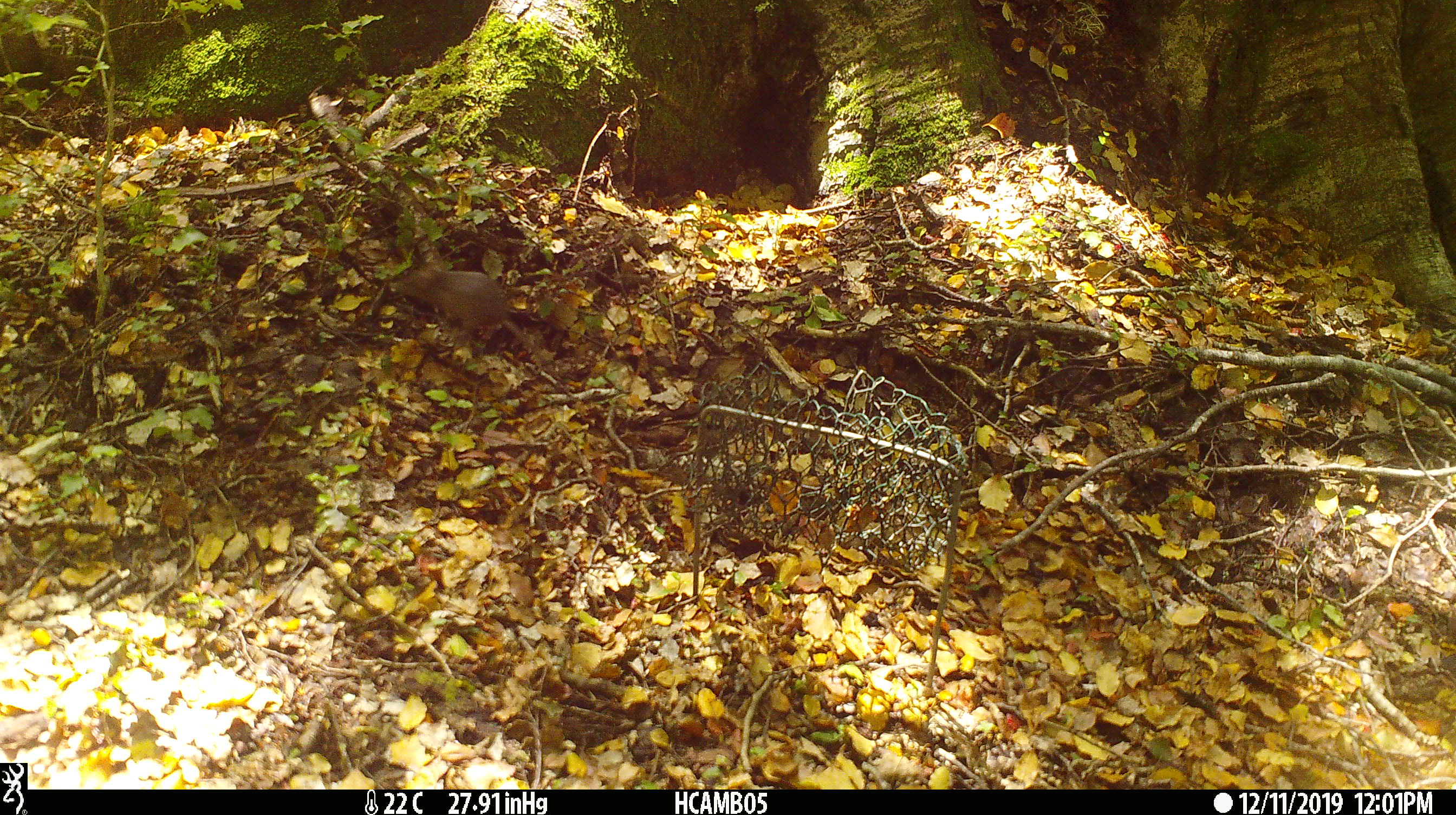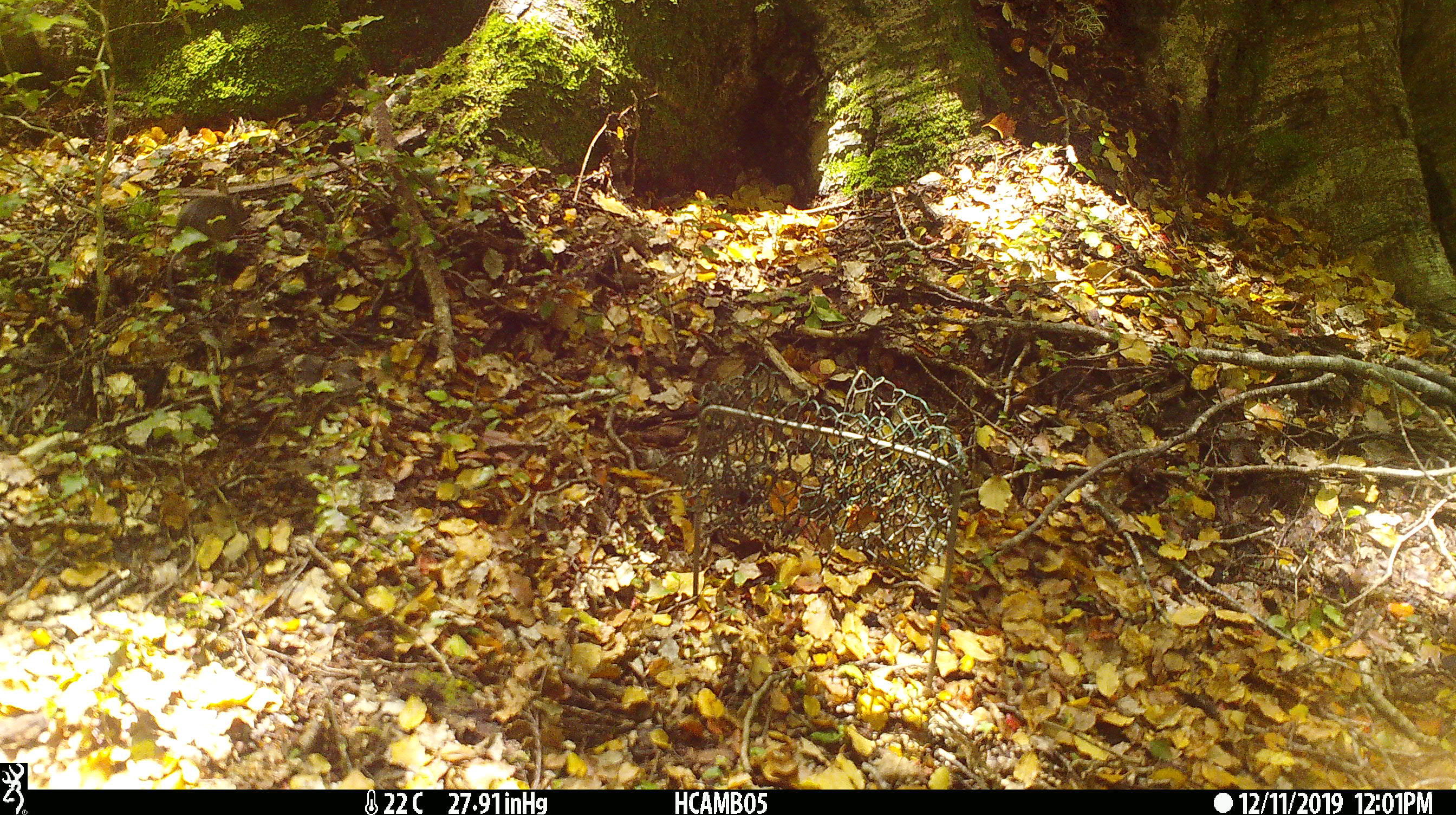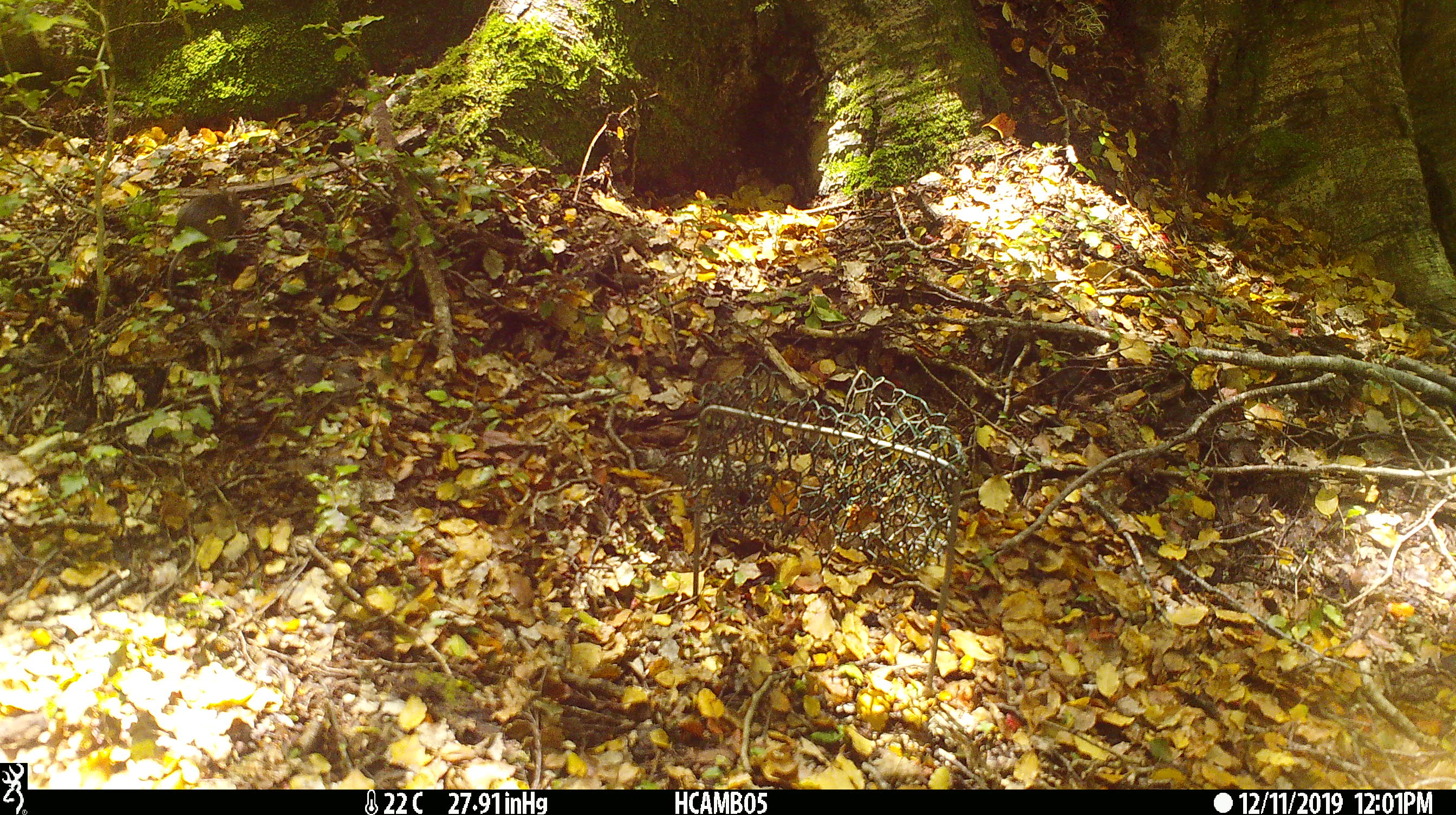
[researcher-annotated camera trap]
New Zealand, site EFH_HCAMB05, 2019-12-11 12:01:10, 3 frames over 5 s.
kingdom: Animalia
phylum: Chordata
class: Mammalia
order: Rodentia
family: Muridae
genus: Mus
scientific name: Mus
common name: mouse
Mouse (Mus).